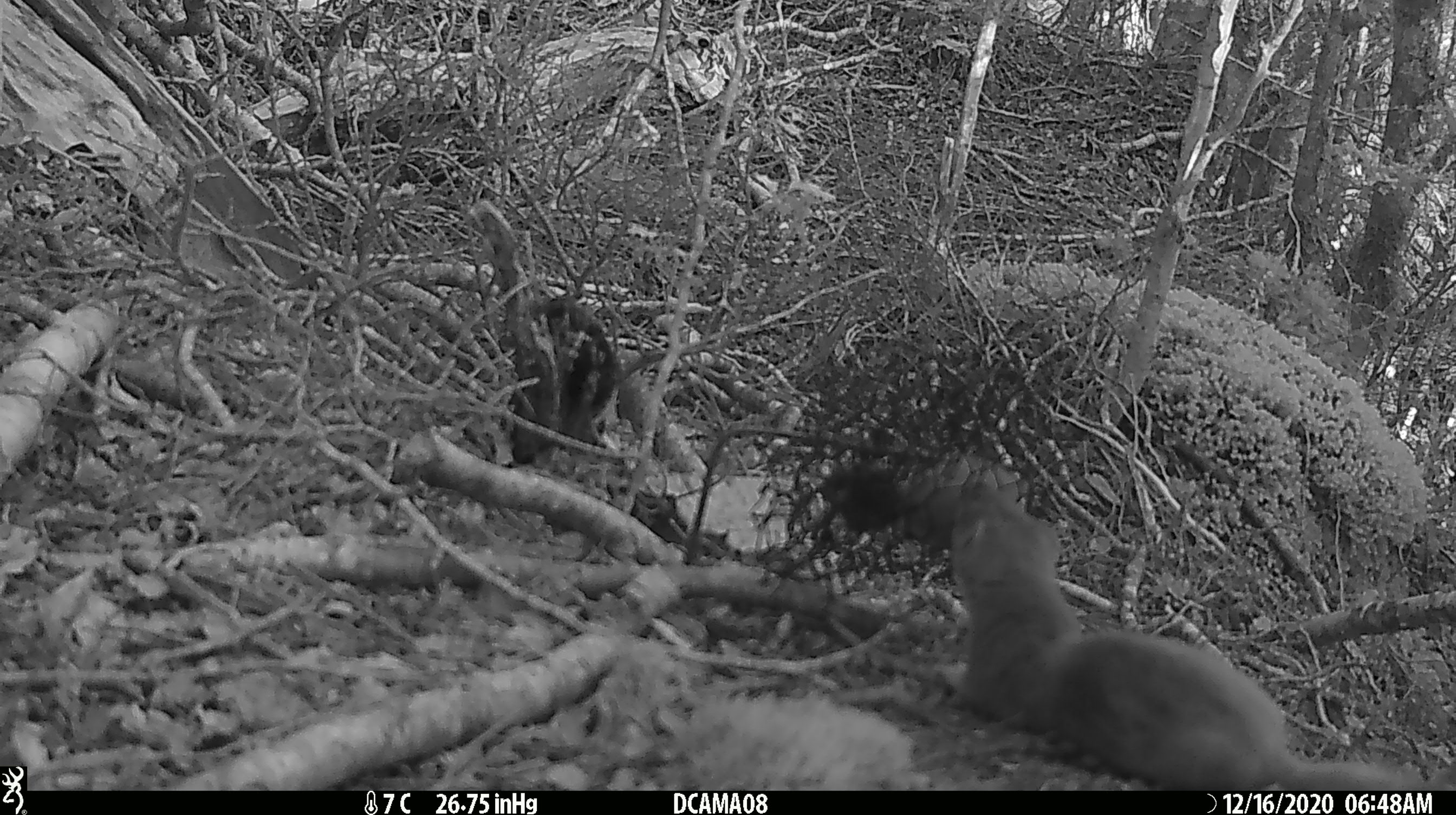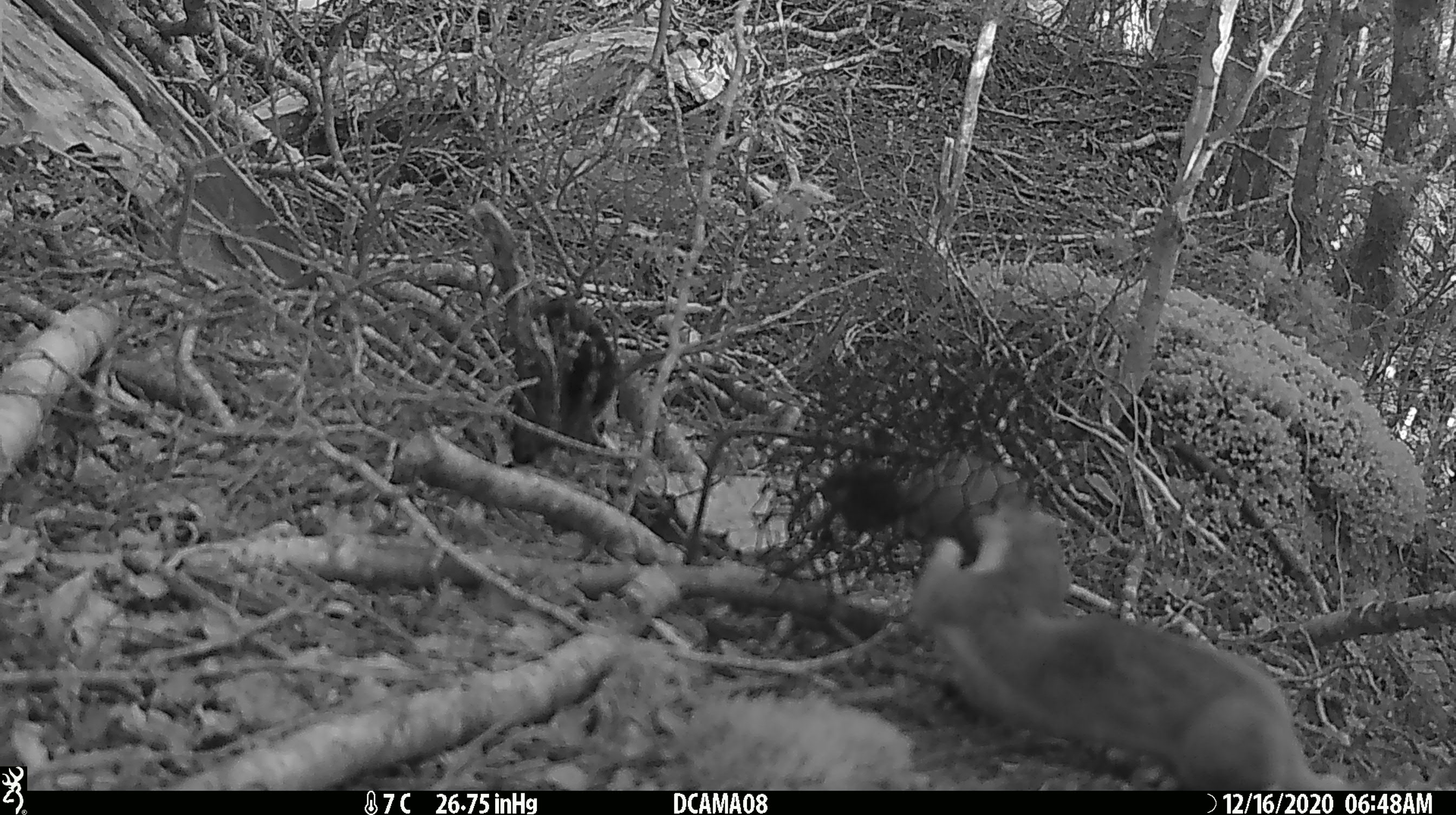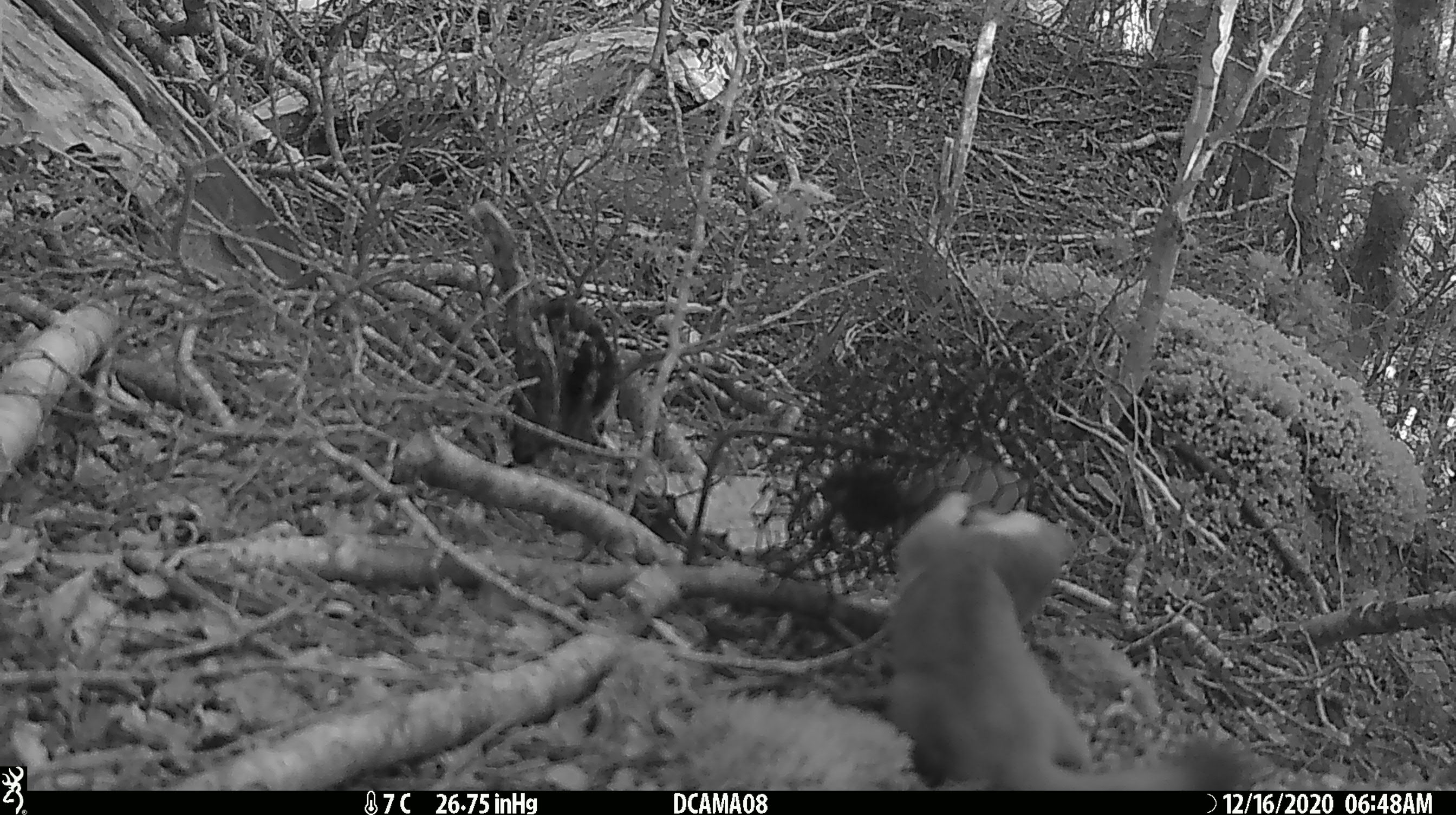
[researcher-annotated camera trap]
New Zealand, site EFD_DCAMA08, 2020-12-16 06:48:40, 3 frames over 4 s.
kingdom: Animalia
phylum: Chordata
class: Mammalia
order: Carnivora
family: Mustelidae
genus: Mustela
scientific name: Mustela erminea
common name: stoat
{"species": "stoat (Mustela erminea)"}